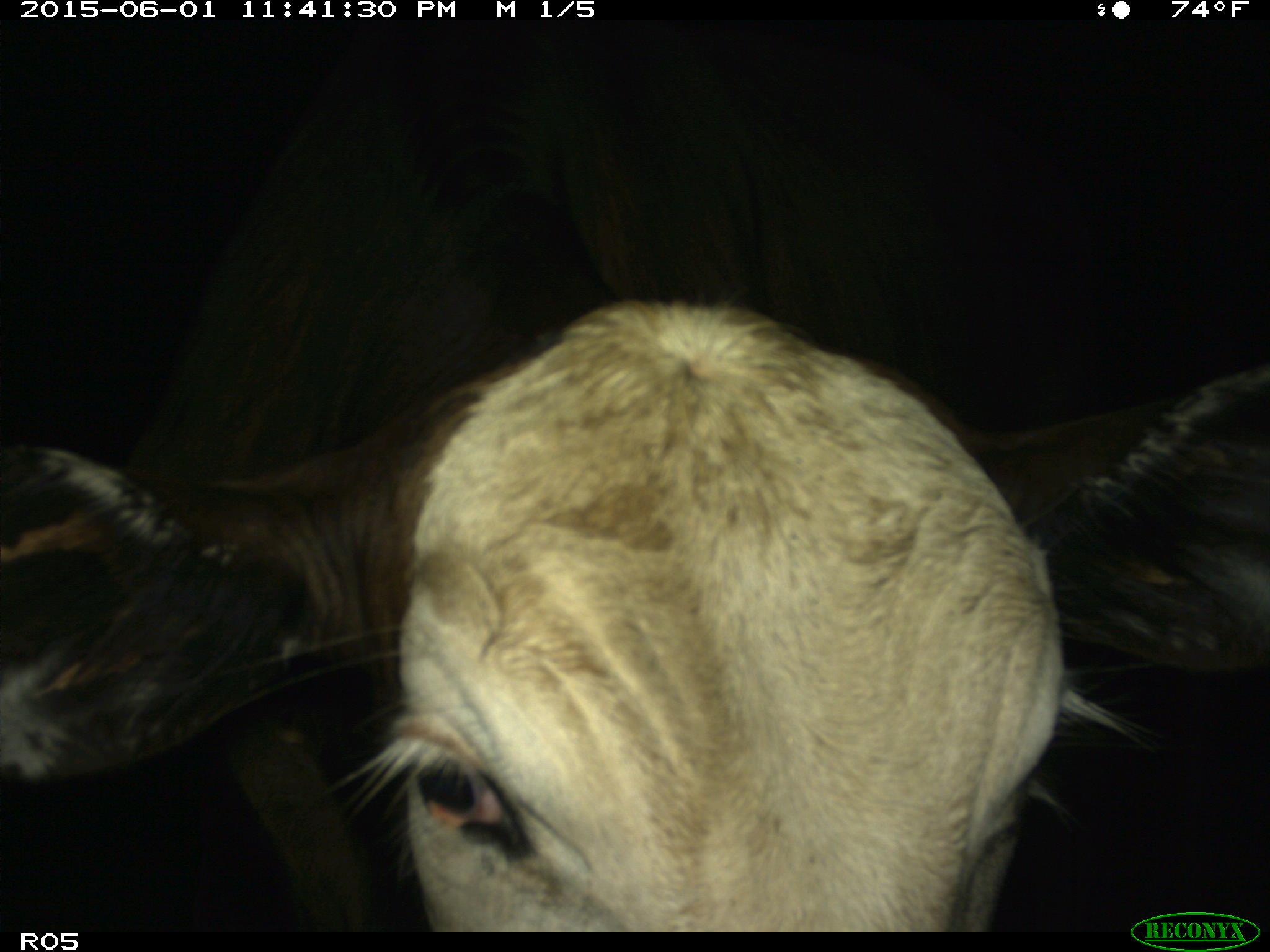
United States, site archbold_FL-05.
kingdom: Animalia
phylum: Chordata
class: Mammalia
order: Artiodactyla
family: Bovidae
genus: Bos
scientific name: Bos taurus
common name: domestic cow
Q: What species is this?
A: Bos taurus (domestic cow).